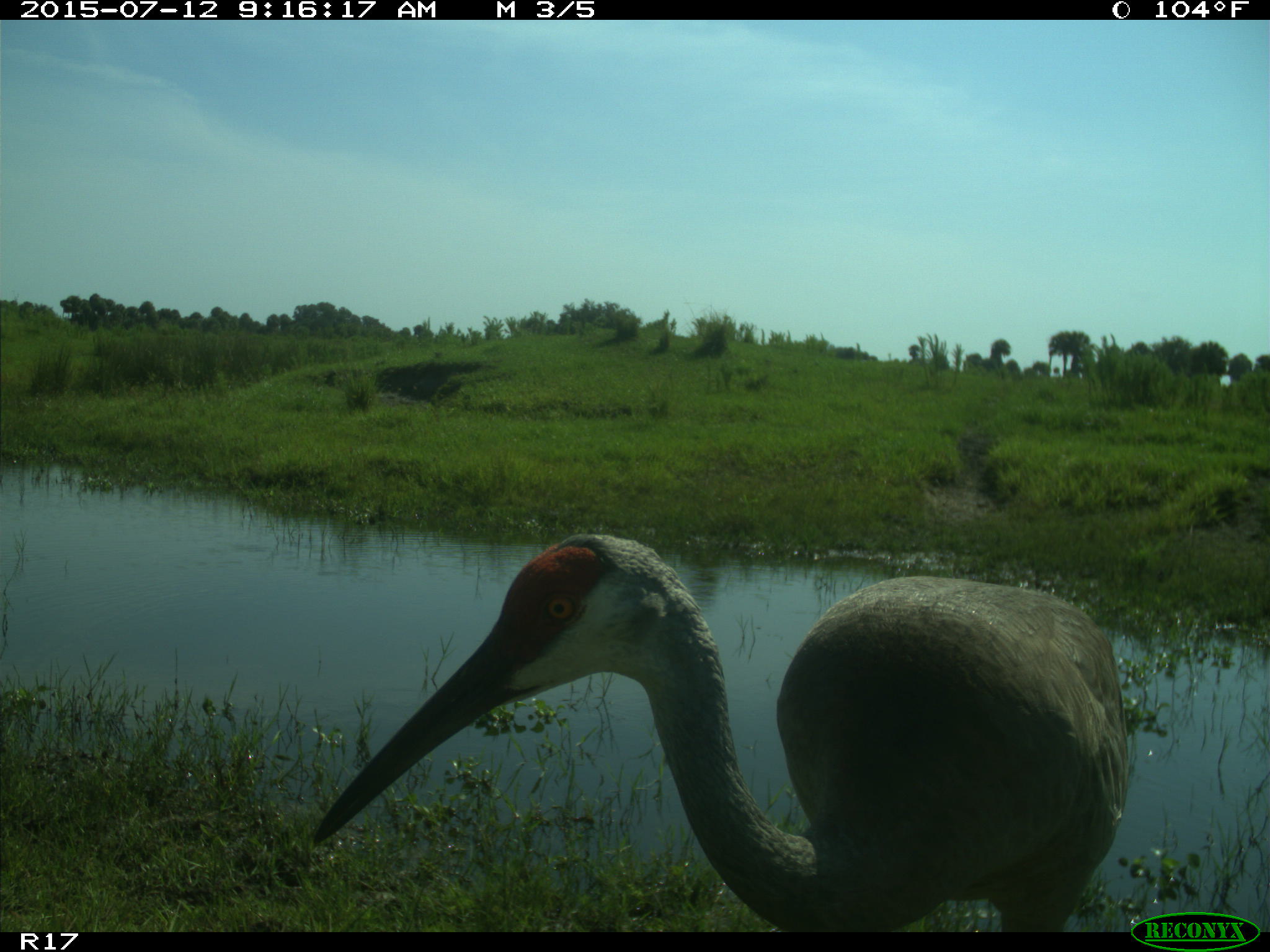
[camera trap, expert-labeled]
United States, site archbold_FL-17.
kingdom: Animalia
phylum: Chordata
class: Aves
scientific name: Aves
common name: birds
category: unidentified bird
Unidentified bird (birds) (Aves).